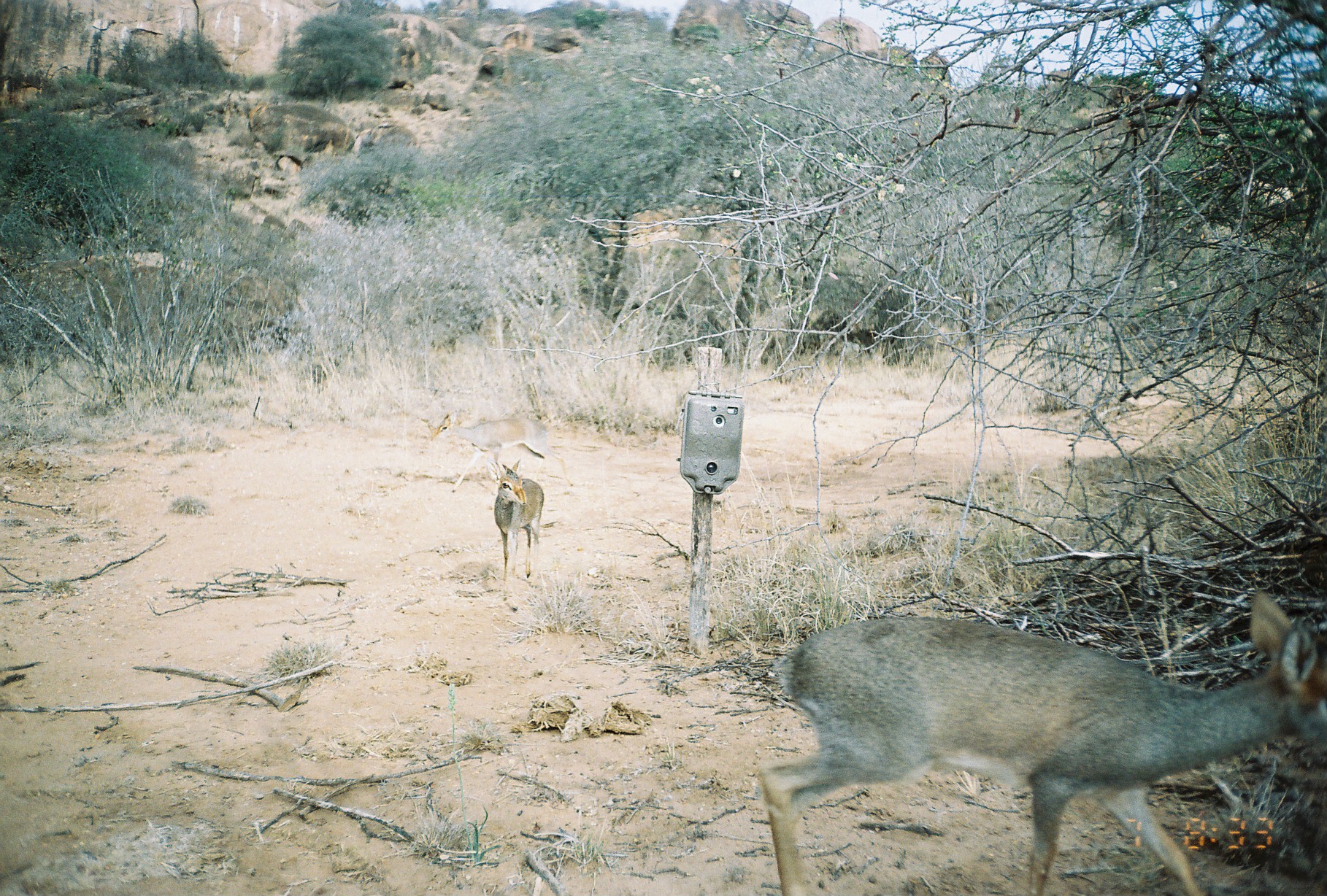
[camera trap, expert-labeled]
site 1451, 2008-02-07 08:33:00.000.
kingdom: Animalia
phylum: Chordata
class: Mammalia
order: Artiodactyla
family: Bovidae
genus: Madoqua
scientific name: Madoqua guentheri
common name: günther's dik-dik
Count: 2.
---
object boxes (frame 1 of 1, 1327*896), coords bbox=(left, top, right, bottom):
madoqua guentheri: bbox=(757, 591, 1327, 896); bbox=(430, 408, 573, 493); bbox=(494, 457, 544, 585)